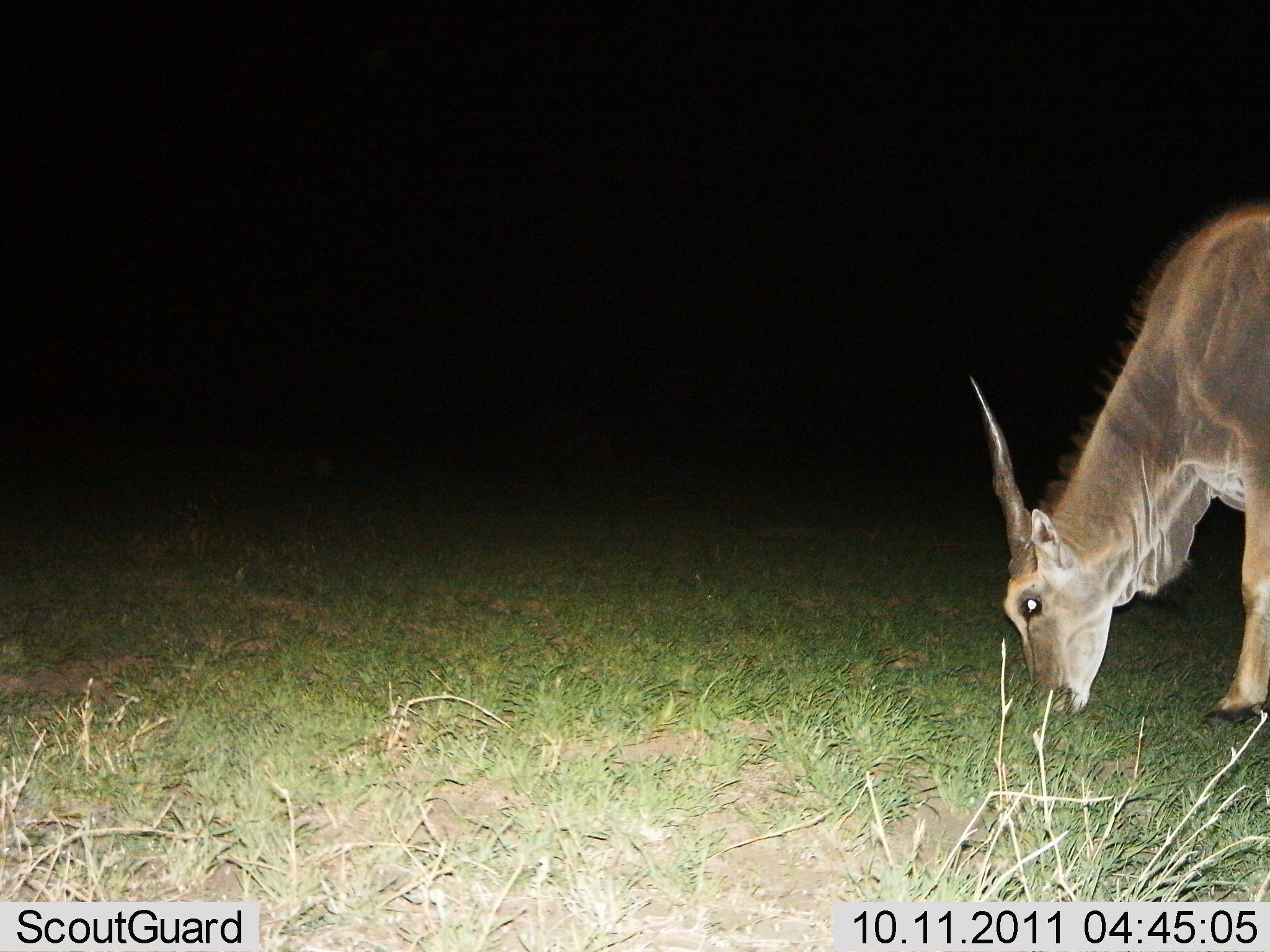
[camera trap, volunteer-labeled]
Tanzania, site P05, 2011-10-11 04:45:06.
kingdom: Animalia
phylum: Chordata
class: Mammalia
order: Artiodactyla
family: Bovidae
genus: Tragelaphus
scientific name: Tragelaphus oryx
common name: eland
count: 1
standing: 17%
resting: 0%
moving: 0%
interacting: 0%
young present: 0%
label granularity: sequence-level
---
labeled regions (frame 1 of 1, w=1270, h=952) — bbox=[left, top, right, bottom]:
animal: bbox=[965, 203, 1268, 733]